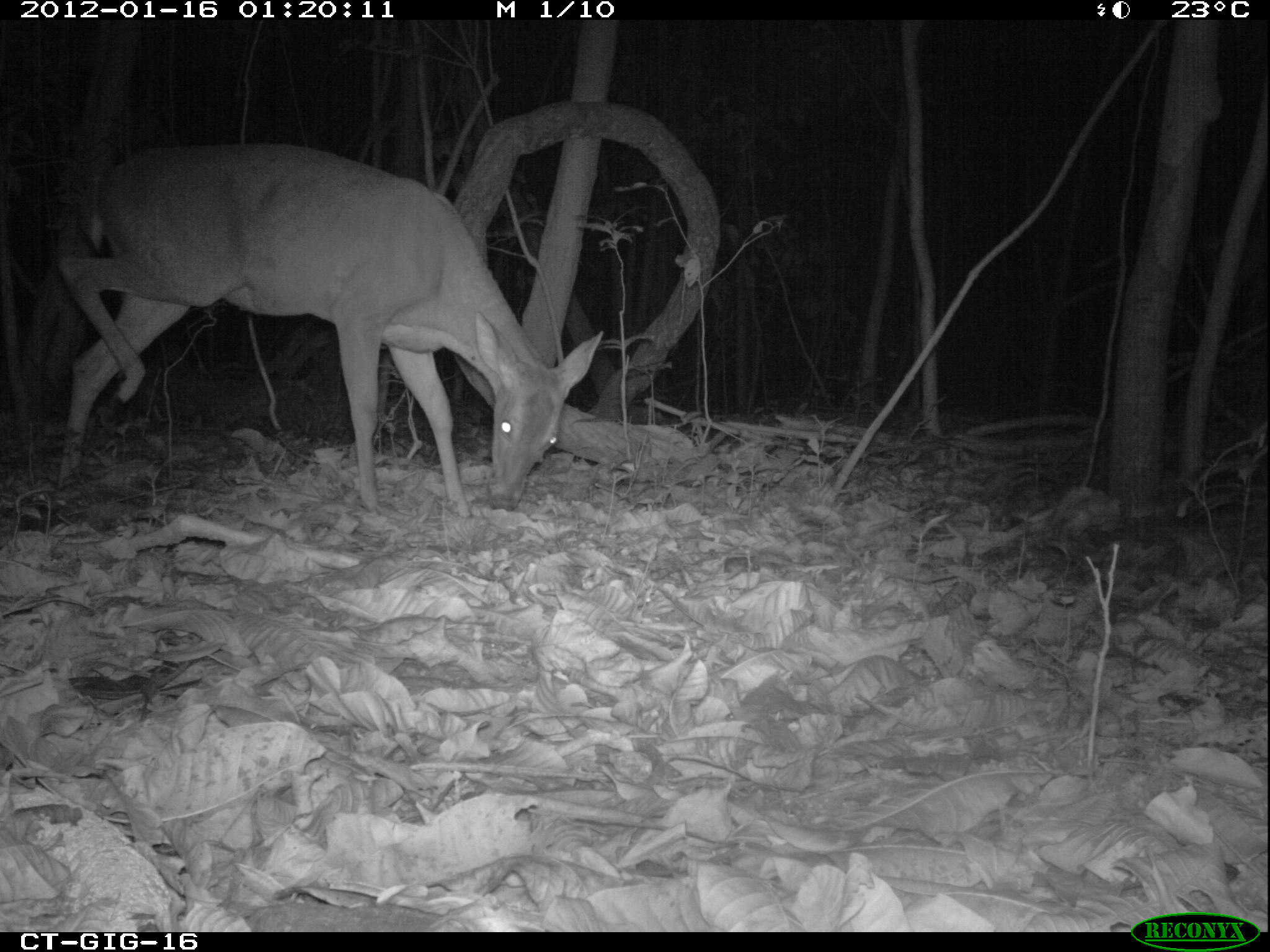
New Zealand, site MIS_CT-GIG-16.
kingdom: Animalia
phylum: Chordata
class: Mammalia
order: Artiodactyla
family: Cervidae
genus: Odocoileus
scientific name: Odocoileus virginianus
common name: white-tailed deer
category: white tailed deer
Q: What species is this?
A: White tailed deer (white-tailed deer) (Odocoileus virginianus).